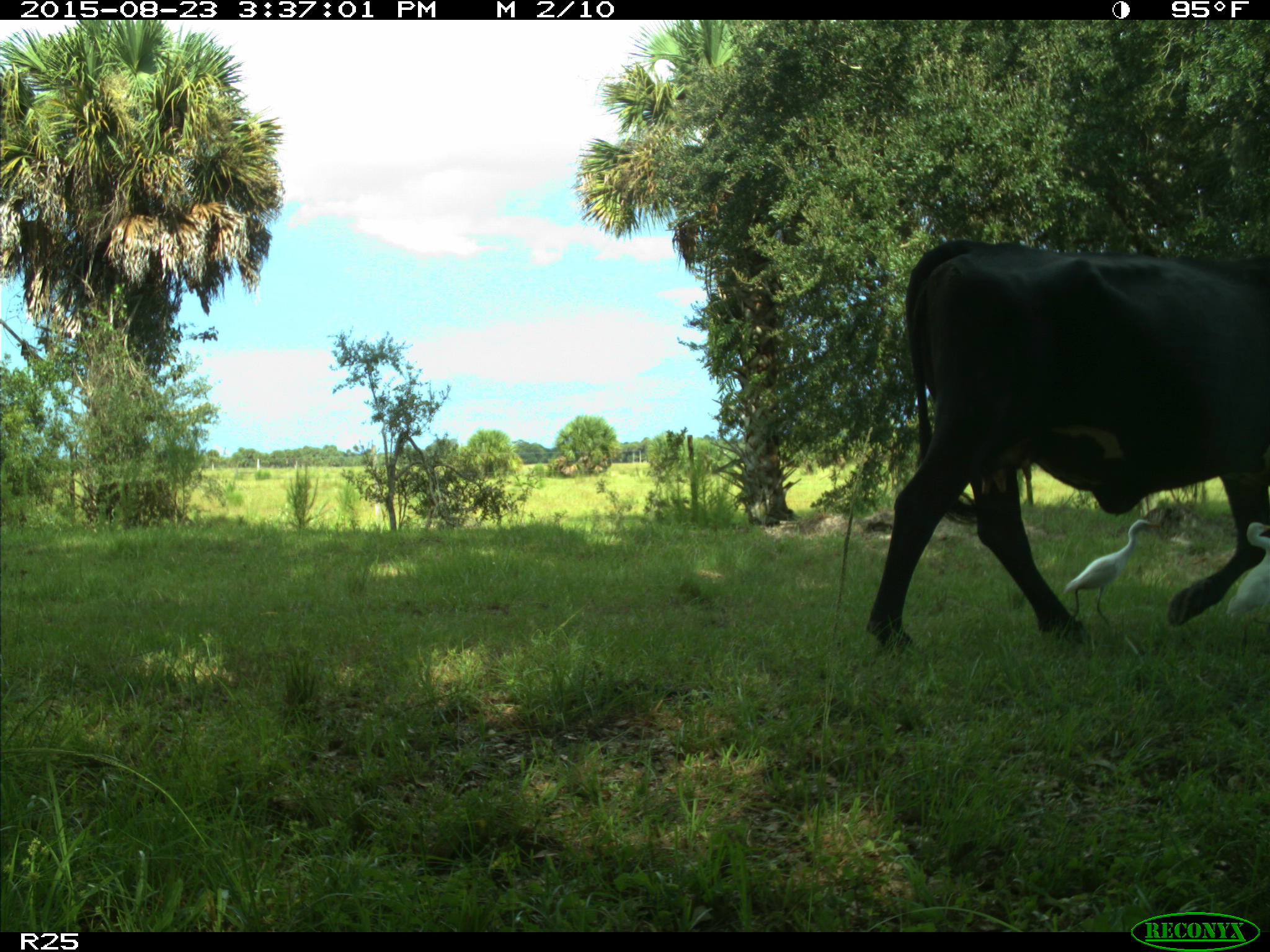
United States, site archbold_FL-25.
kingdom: Animalia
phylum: Chordata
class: Mammalia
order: Artiodactyla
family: Bovidae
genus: Bos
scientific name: Bos taurus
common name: domestic cow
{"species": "Bos taurus (domestic cow)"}